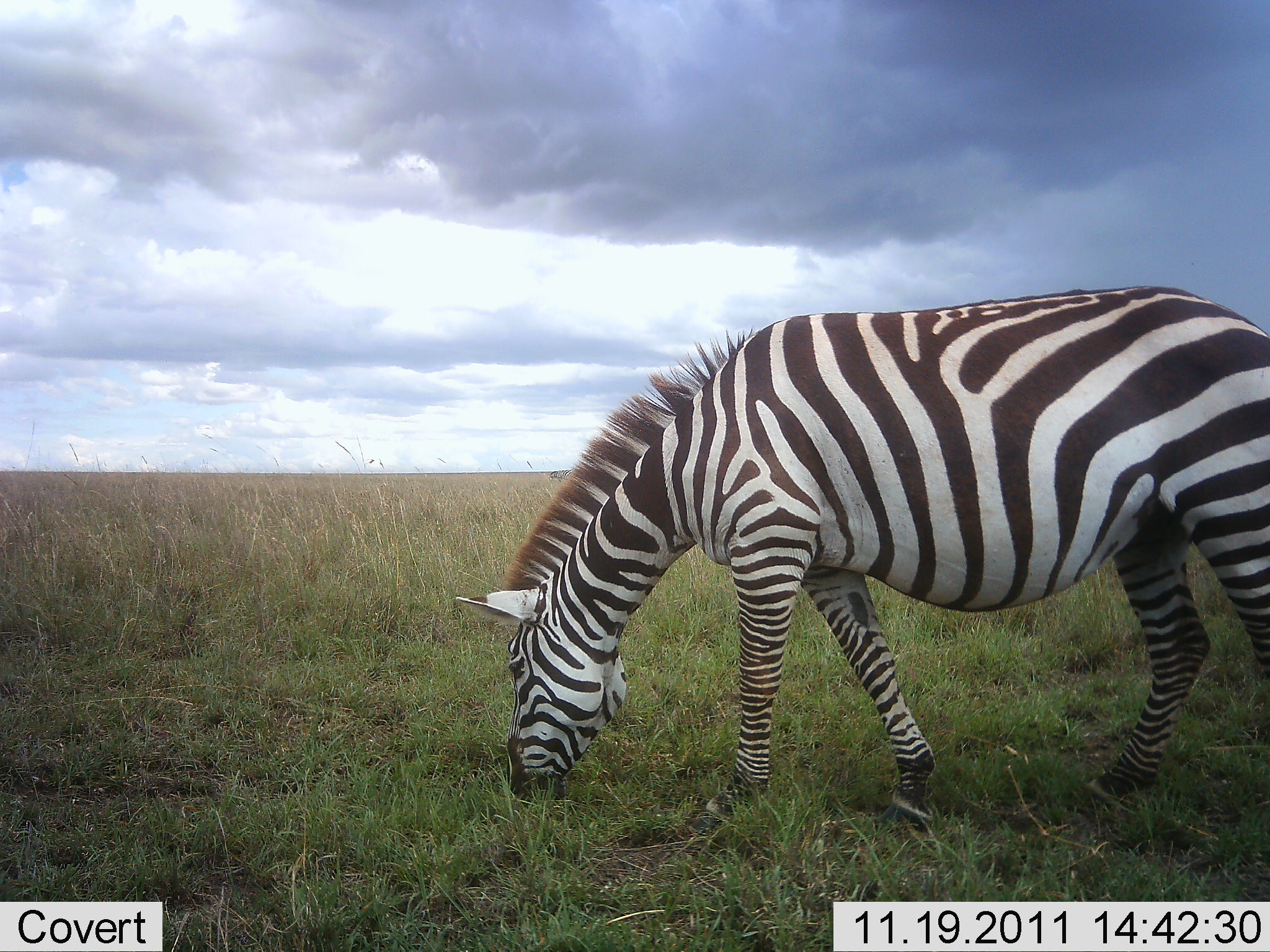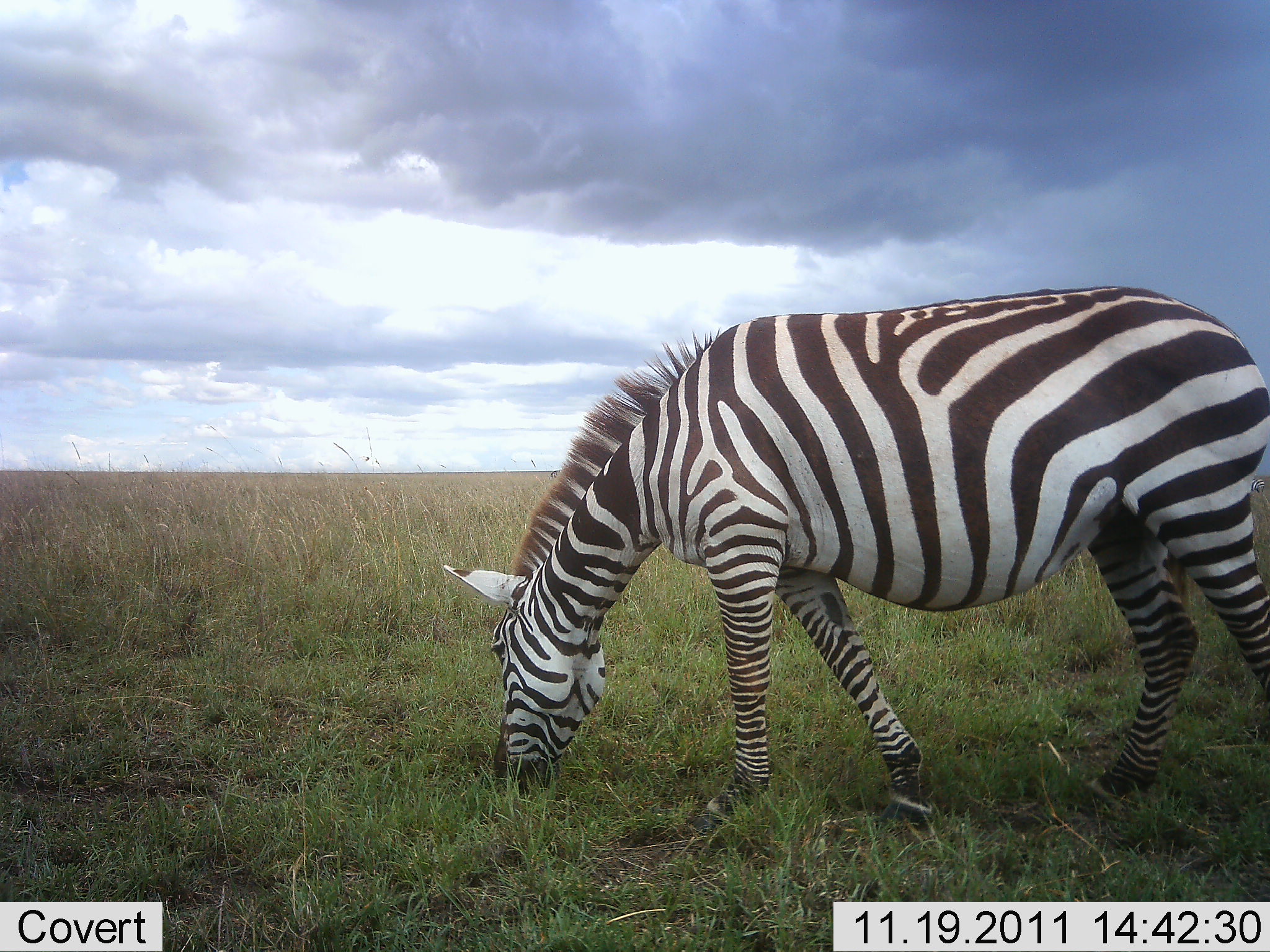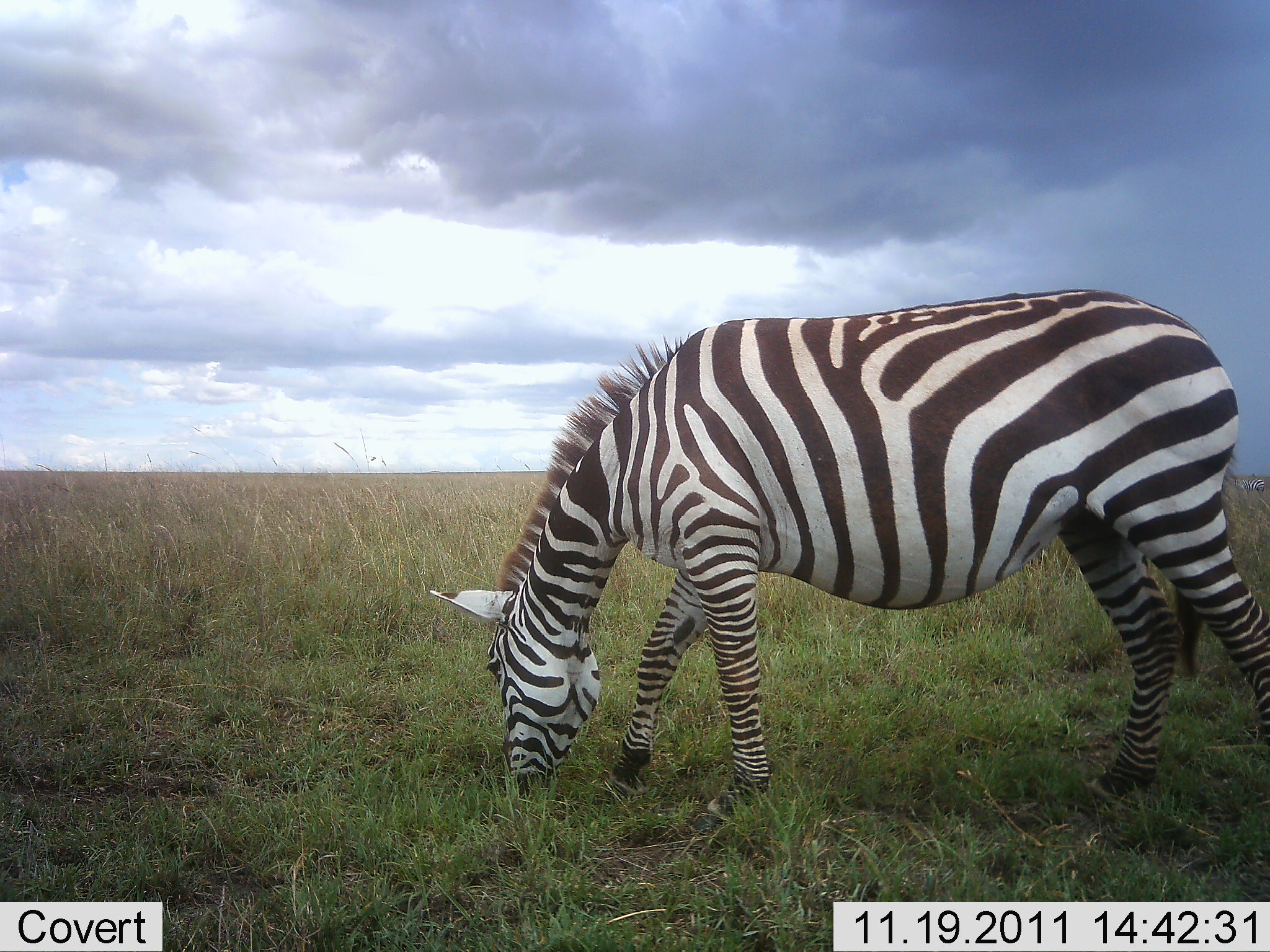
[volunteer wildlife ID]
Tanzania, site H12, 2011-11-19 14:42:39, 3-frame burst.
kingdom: Animalia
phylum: Chordata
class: Mammalia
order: Perissodactyla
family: Equidae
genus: Equus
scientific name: Equus quagga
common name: plains zebra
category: zebra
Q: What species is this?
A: Zebra (plains zebra) (Equus quagga).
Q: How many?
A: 1.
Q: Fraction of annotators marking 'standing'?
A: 0%.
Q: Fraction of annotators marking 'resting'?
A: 0%.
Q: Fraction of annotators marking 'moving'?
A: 7%.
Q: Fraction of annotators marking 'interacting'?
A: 0%.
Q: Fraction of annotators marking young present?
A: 0%.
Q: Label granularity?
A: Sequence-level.